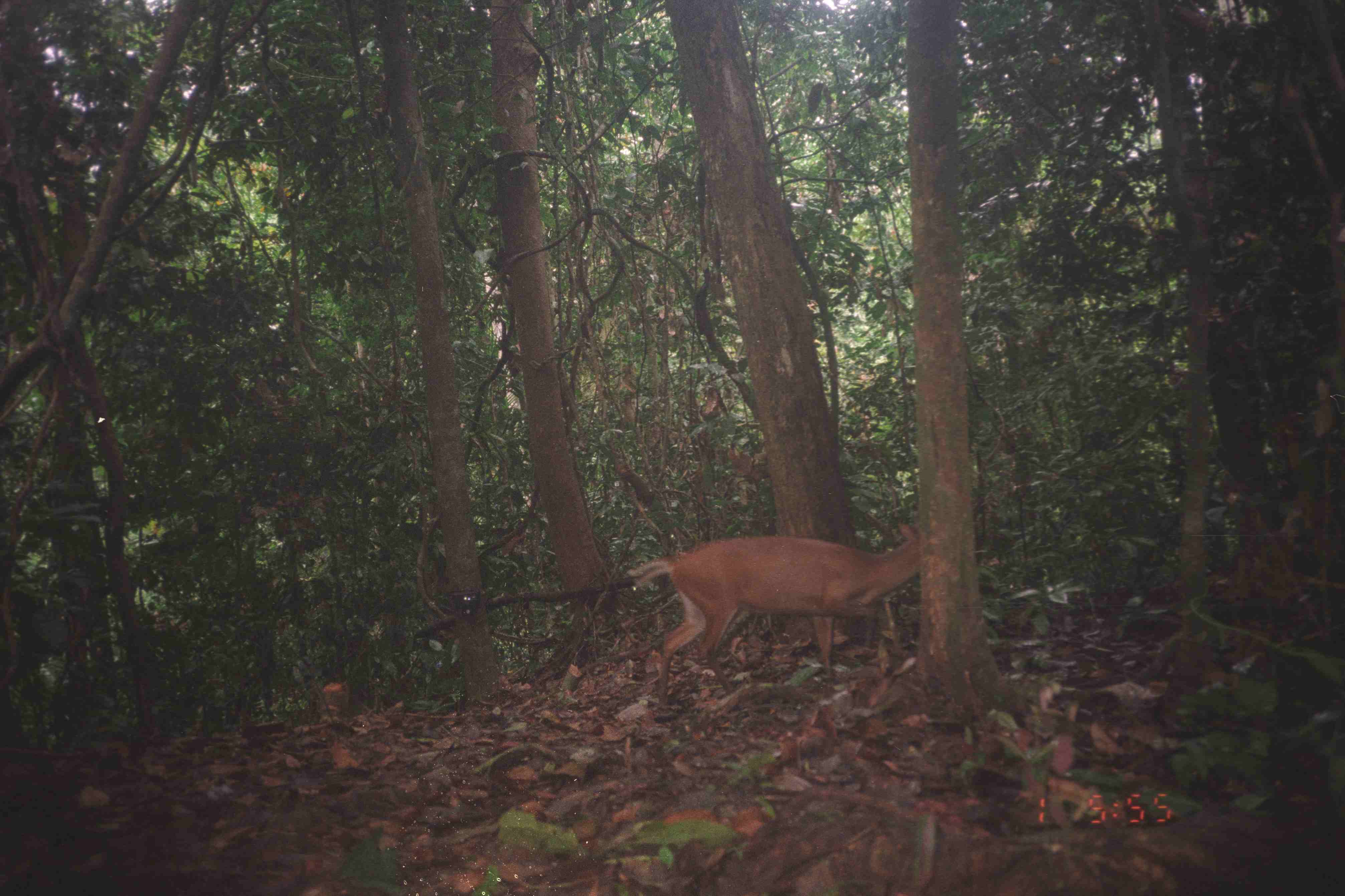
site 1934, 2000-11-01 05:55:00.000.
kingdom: Animalia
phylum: Chordata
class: Mammalia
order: Artiodactyla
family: Cervidae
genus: Muntiacus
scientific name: Muntiacus muntjak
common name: southern red muntjac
Muntiacus muntjak (southern red muntjac), count 1.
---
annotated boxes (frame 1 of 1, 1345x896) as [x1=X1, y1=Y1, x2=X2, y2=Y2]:
muntiacus muntjak: [x1=633, y1=521, x2=921, y2=703]